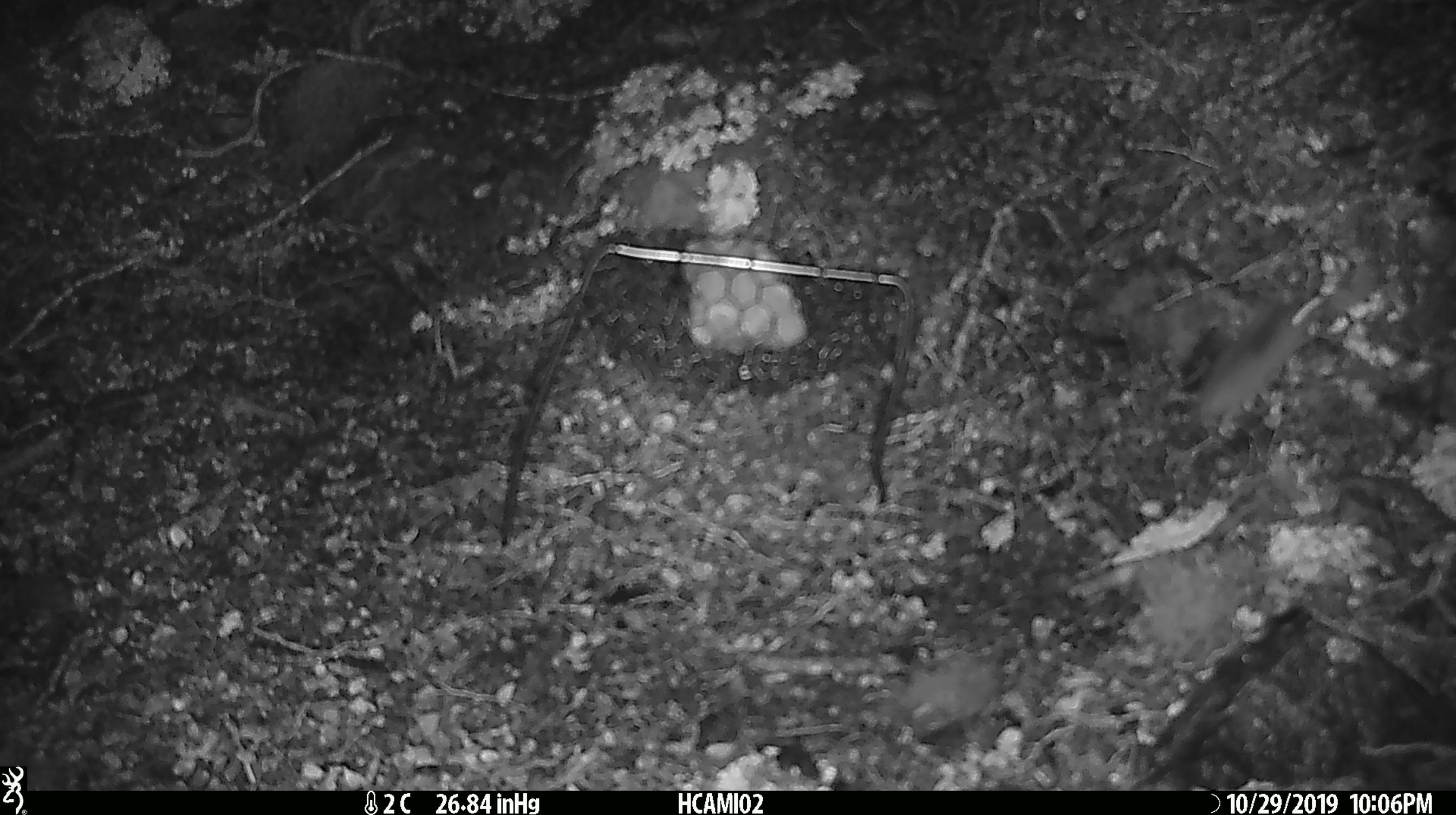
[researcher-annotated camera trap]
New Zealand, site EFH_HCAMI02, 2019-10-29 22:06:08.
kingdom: Animalia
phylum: Chordata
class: Mammalia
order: Rodentia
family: Muridae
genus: Mus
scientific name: Mus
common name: mouse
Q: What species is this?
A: Mouse (Mus).